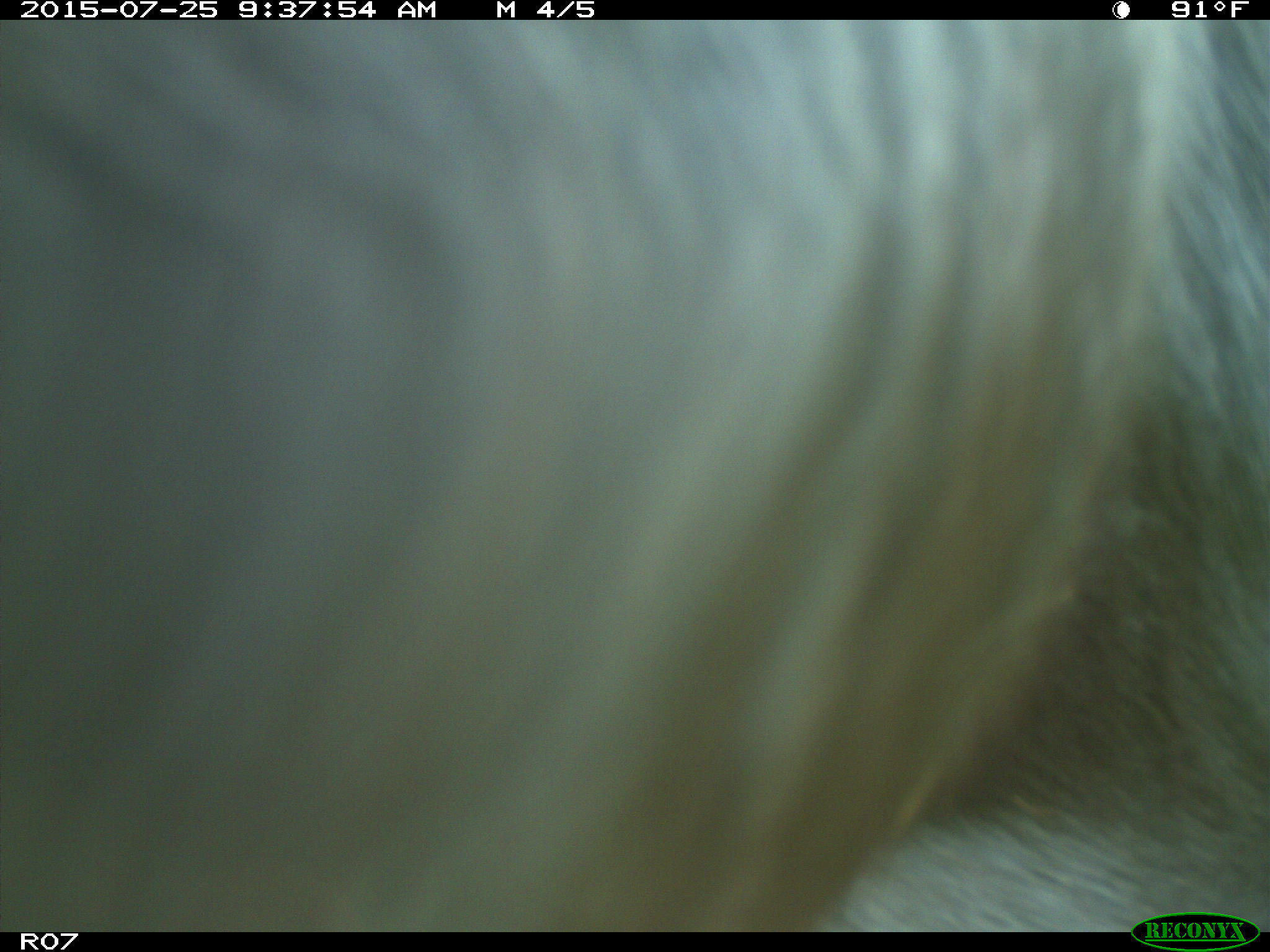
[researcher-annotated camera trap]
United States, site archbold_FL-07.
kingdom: Animalia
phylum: Chordata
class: Mammalia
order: Artiodactyla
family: Bovidae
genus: Bos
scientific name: Bos taurus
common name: domestic cow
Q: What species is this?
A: Bos taurus (domestic cow).